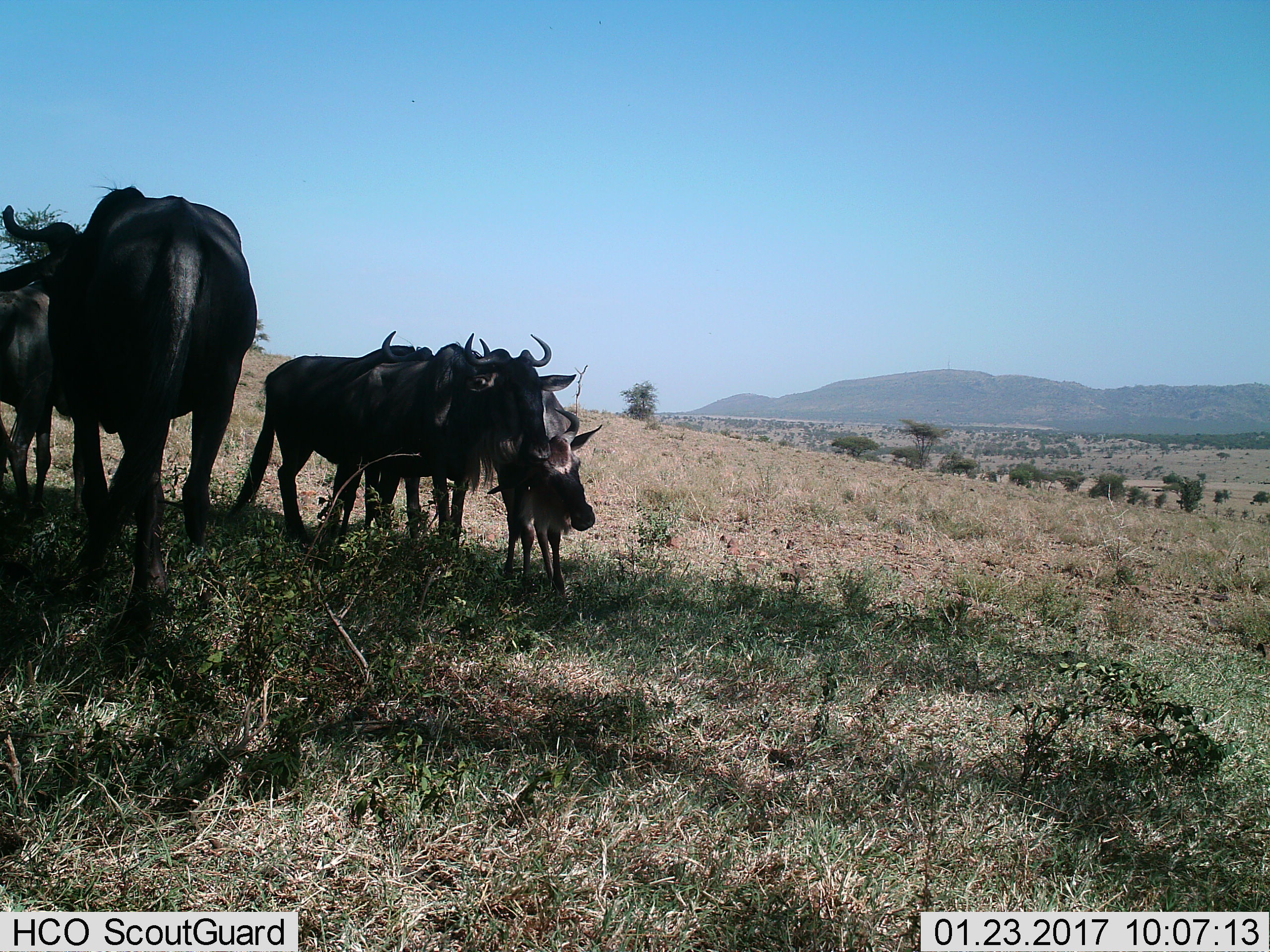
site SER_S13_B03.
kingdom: Animalia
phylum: Chordata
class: Mammalia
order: Artiodactyla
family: Bovidae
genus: Connochaetes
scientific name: Connochaetes taurinus taurinus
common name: blue wildebeest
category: wildebeestblue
Wildebeestblue (blue wildebeest) (Connochaetes taurinus taurinus), count 5. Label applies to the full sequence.